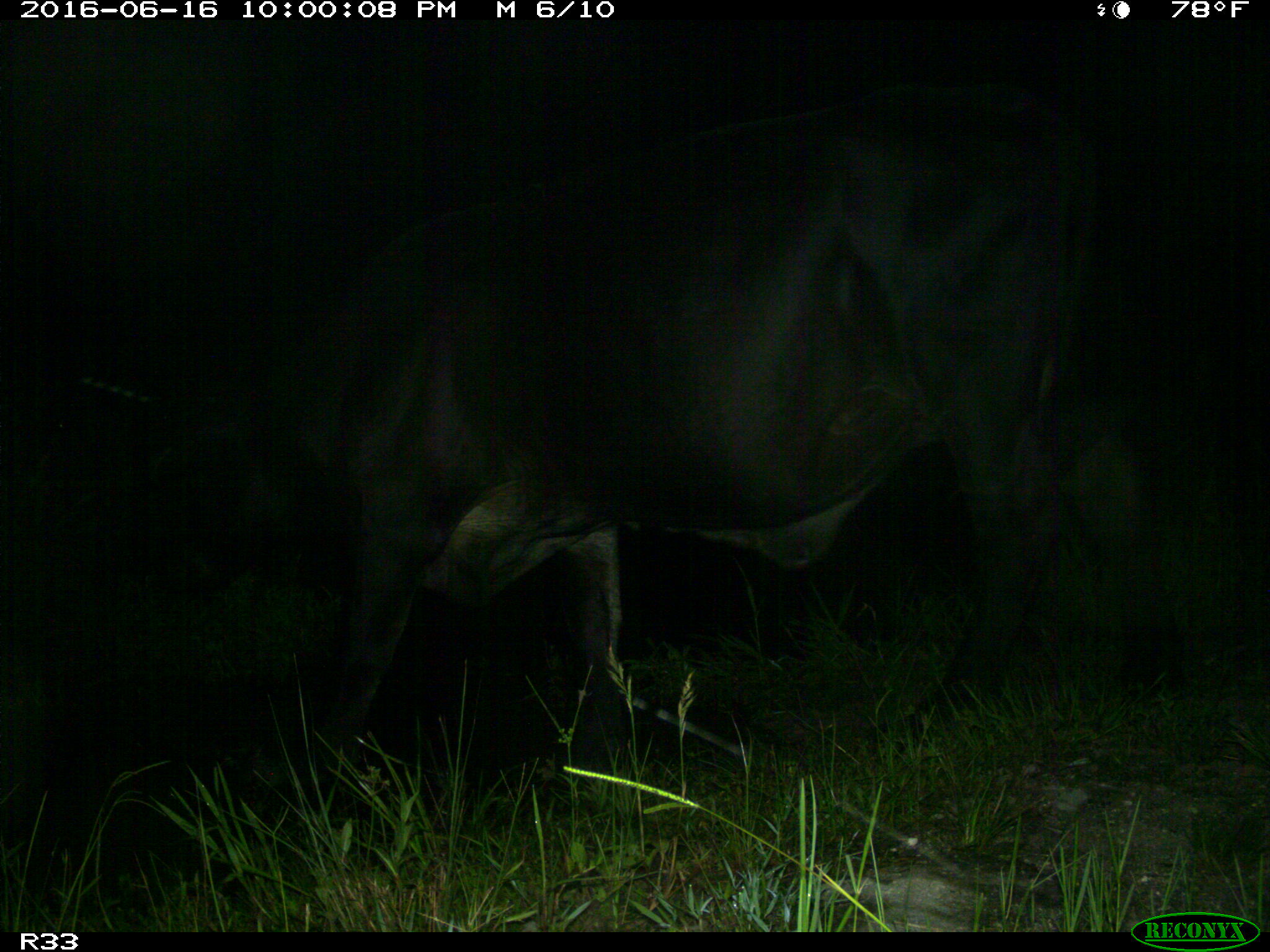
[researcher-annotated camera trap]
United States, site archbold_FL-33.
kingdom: Animalia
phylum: Chordata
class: Mammalia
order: Artiodactyla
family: Bovidae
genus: Bos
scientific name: Bos taurus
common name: domestic cow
Bos taurus (domestic cow).